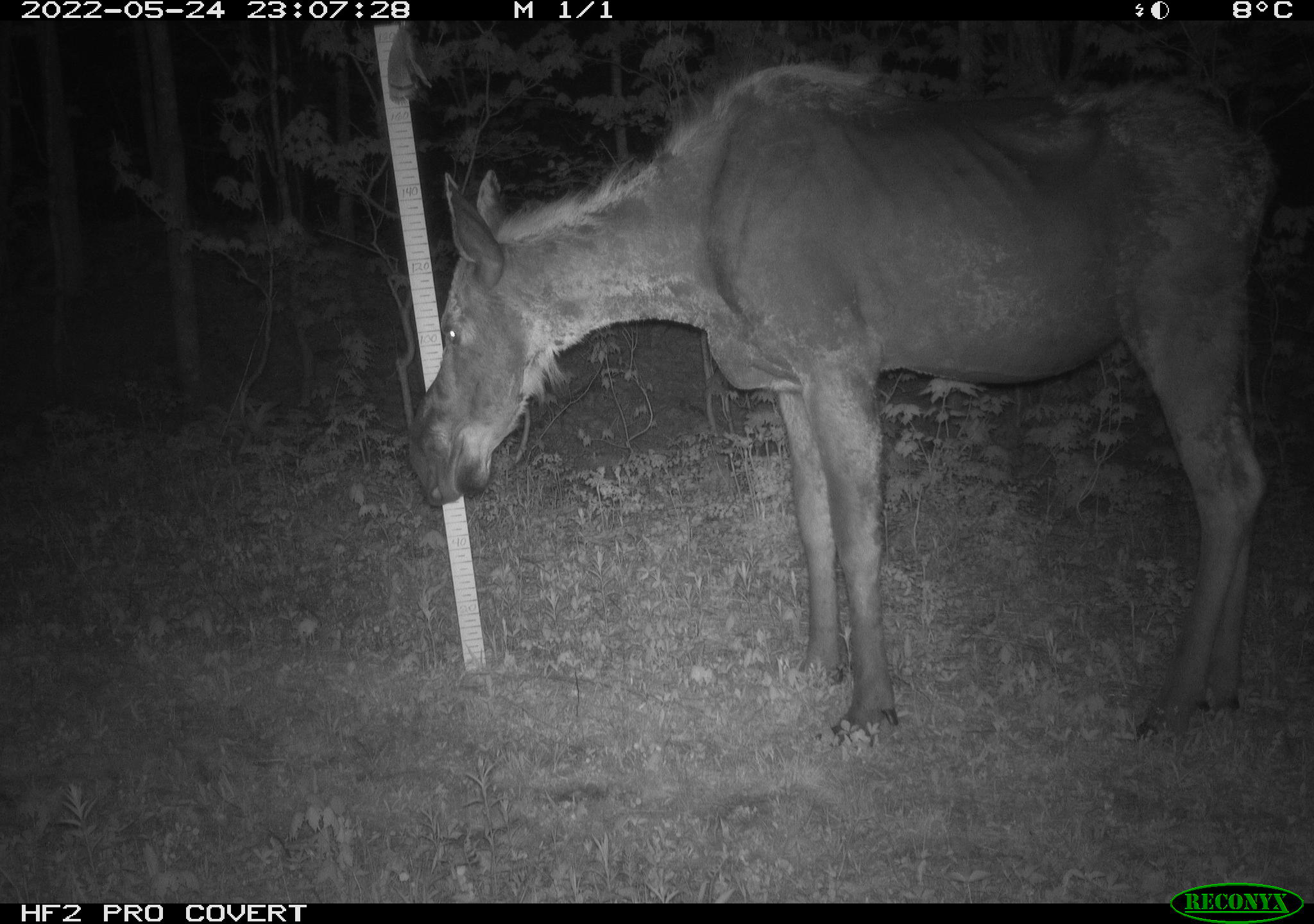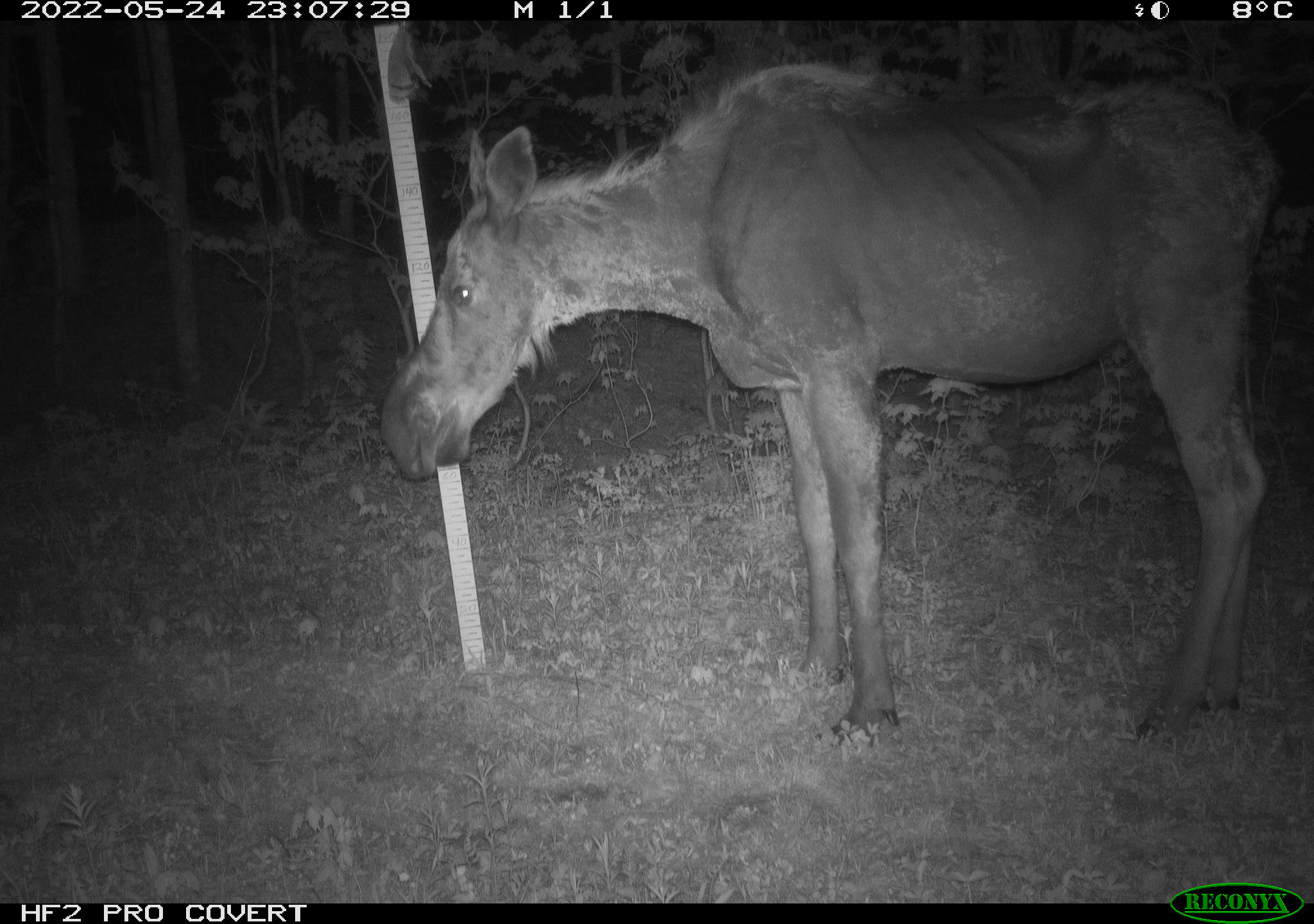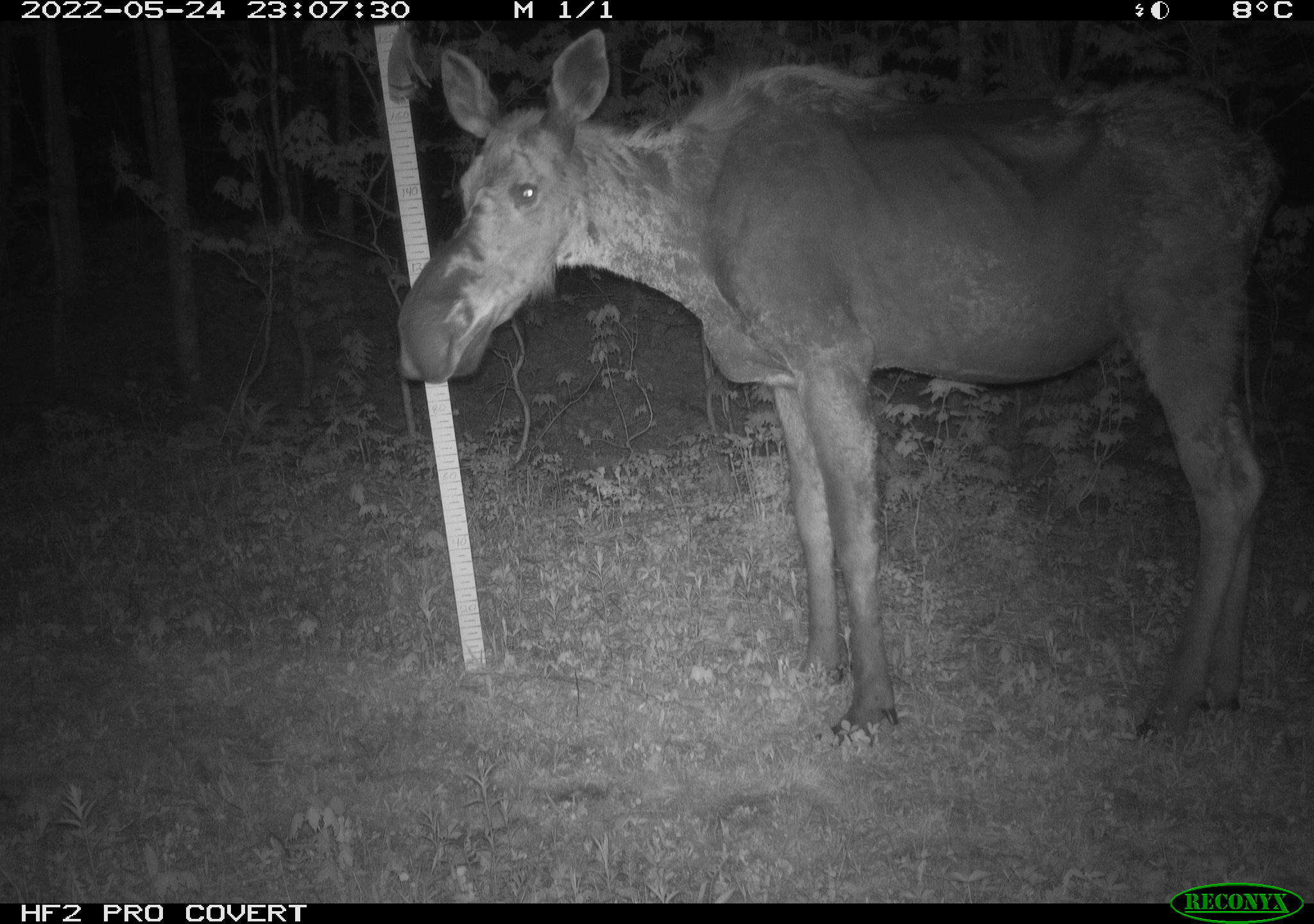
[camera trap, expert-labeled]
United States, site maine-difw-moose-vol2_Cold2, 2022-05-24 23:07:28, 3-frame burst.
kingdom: Animalia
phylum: Chordata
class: Mammalia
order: Artiodactyla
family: Cervidae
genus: Alces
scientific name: Alces alces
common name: moose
Moose (Alces alces).